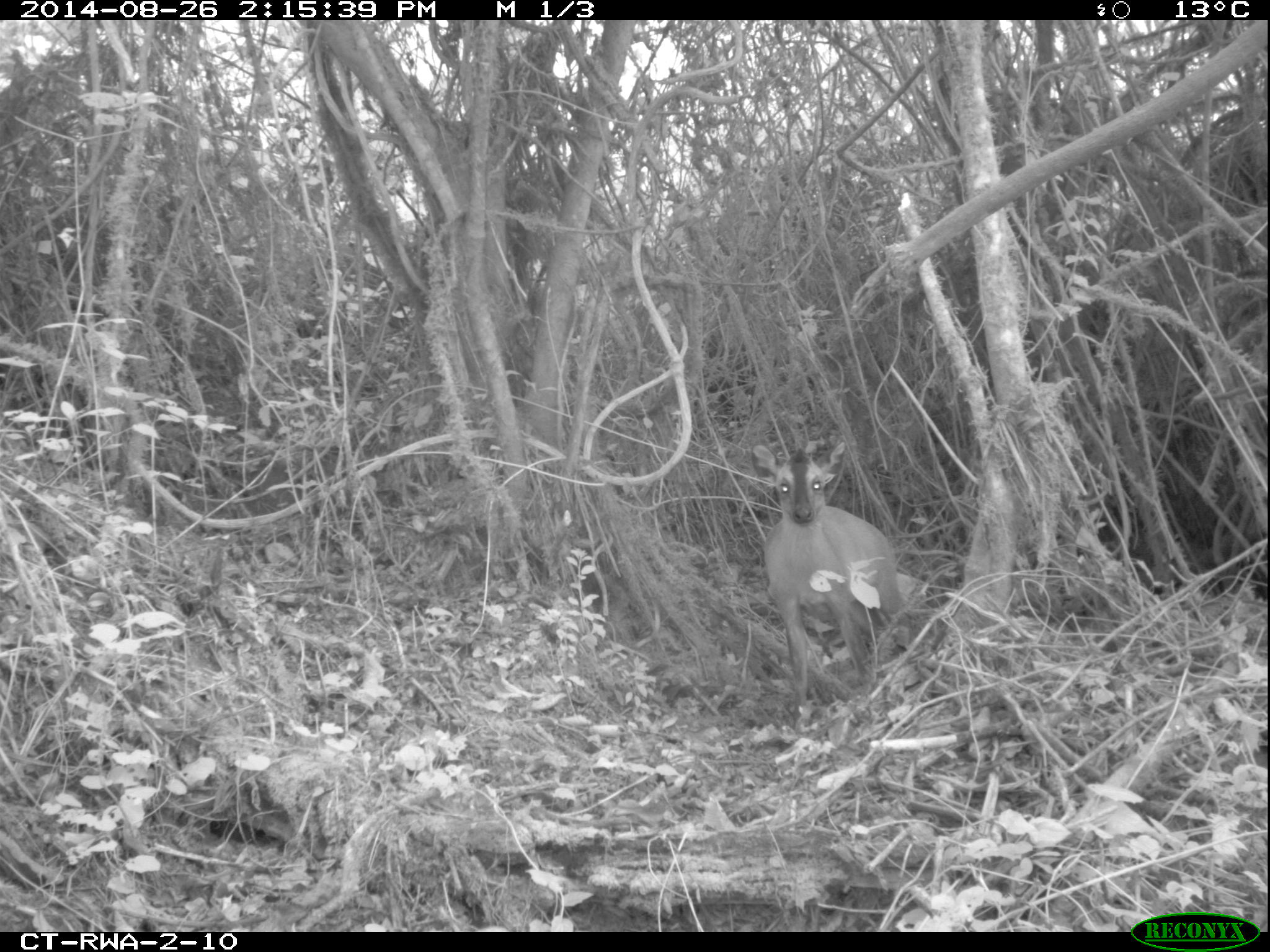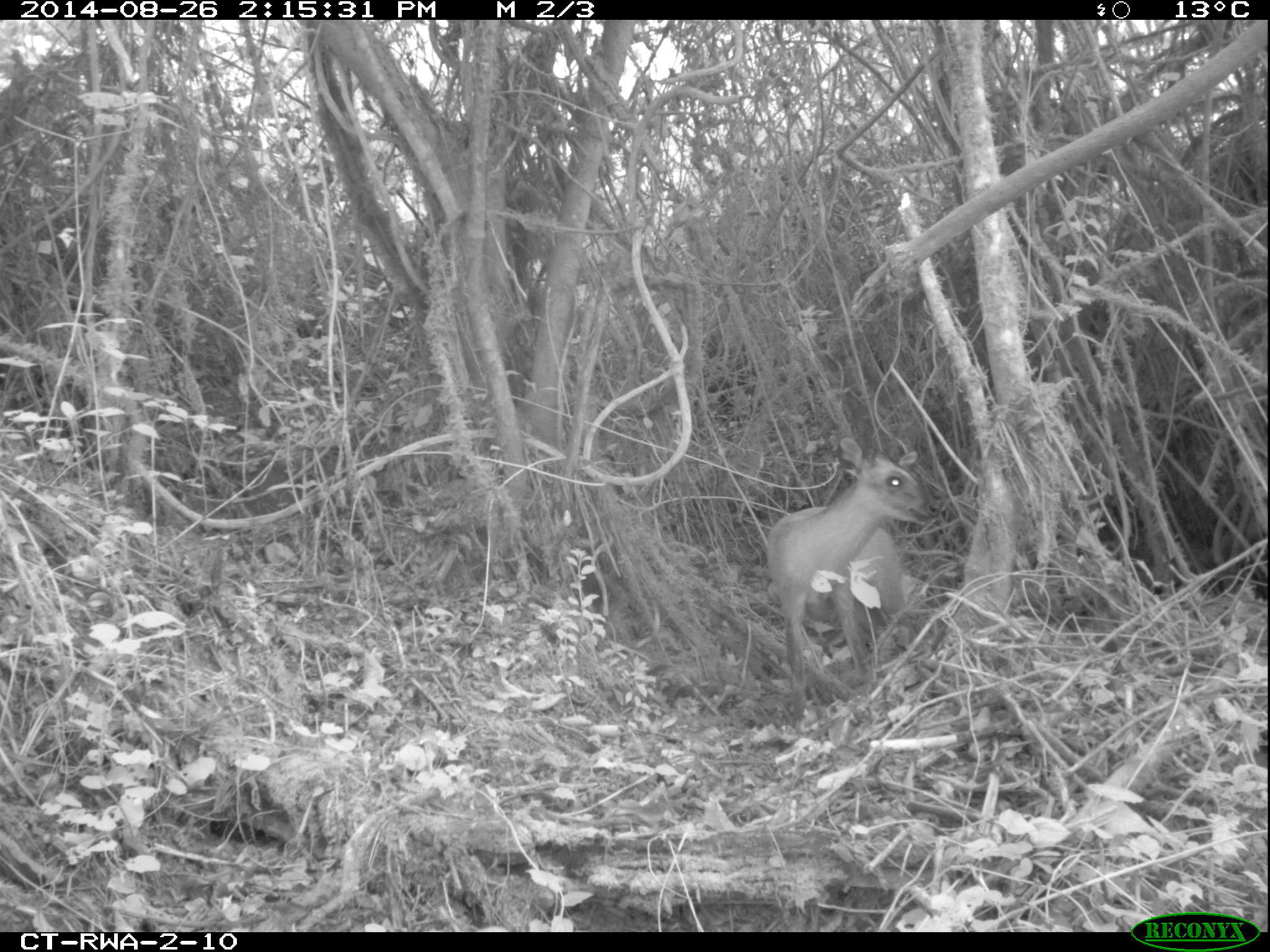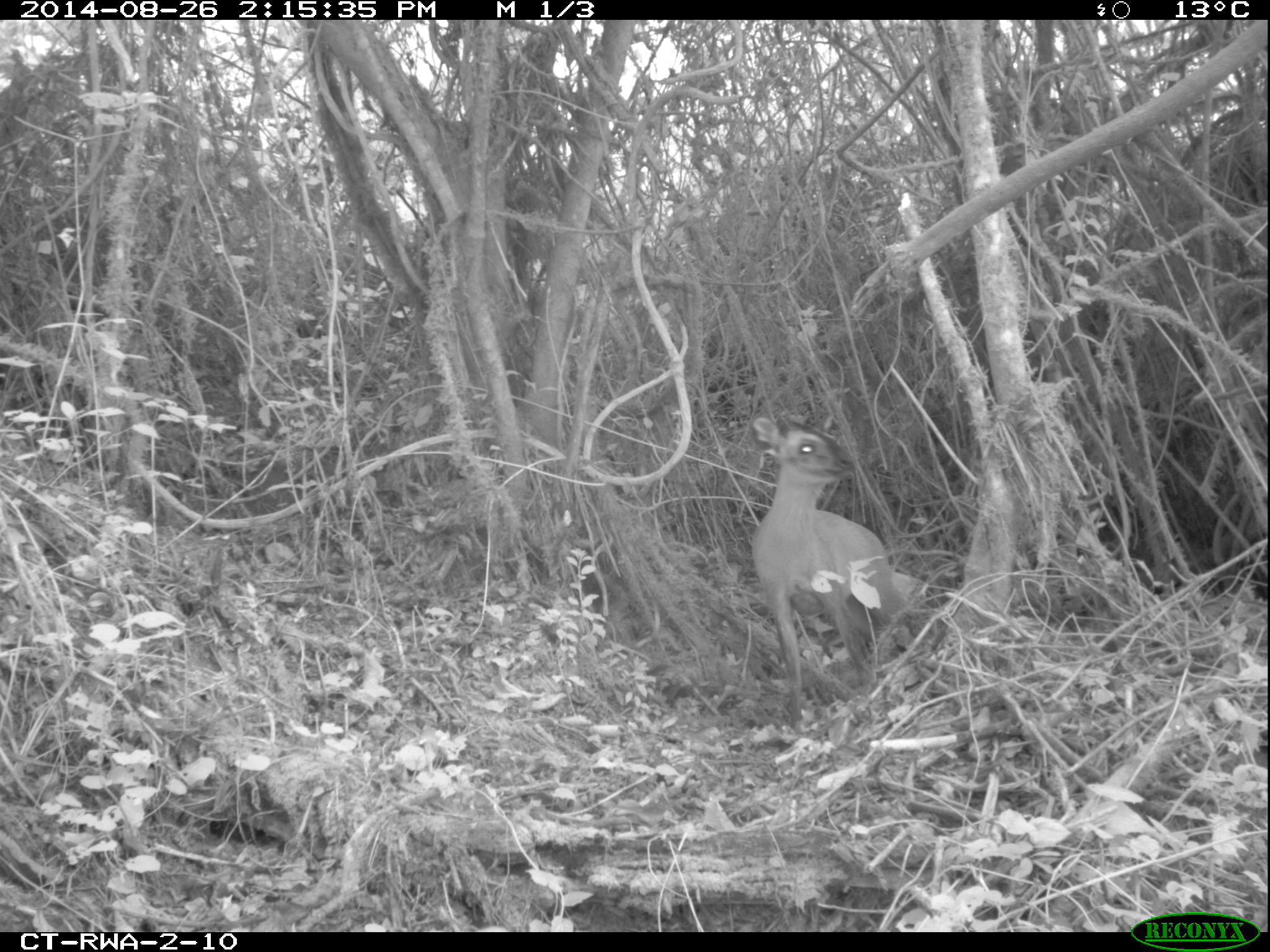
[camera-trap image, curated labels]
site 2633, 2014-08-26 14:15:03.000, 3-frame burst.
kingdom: Animalia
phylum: Chordata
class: Mammalia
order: Artiodactyla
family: Bovidae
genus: Cephalophus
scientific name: Cephalophus nigrifrons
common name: black-fronted duiker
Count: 1.